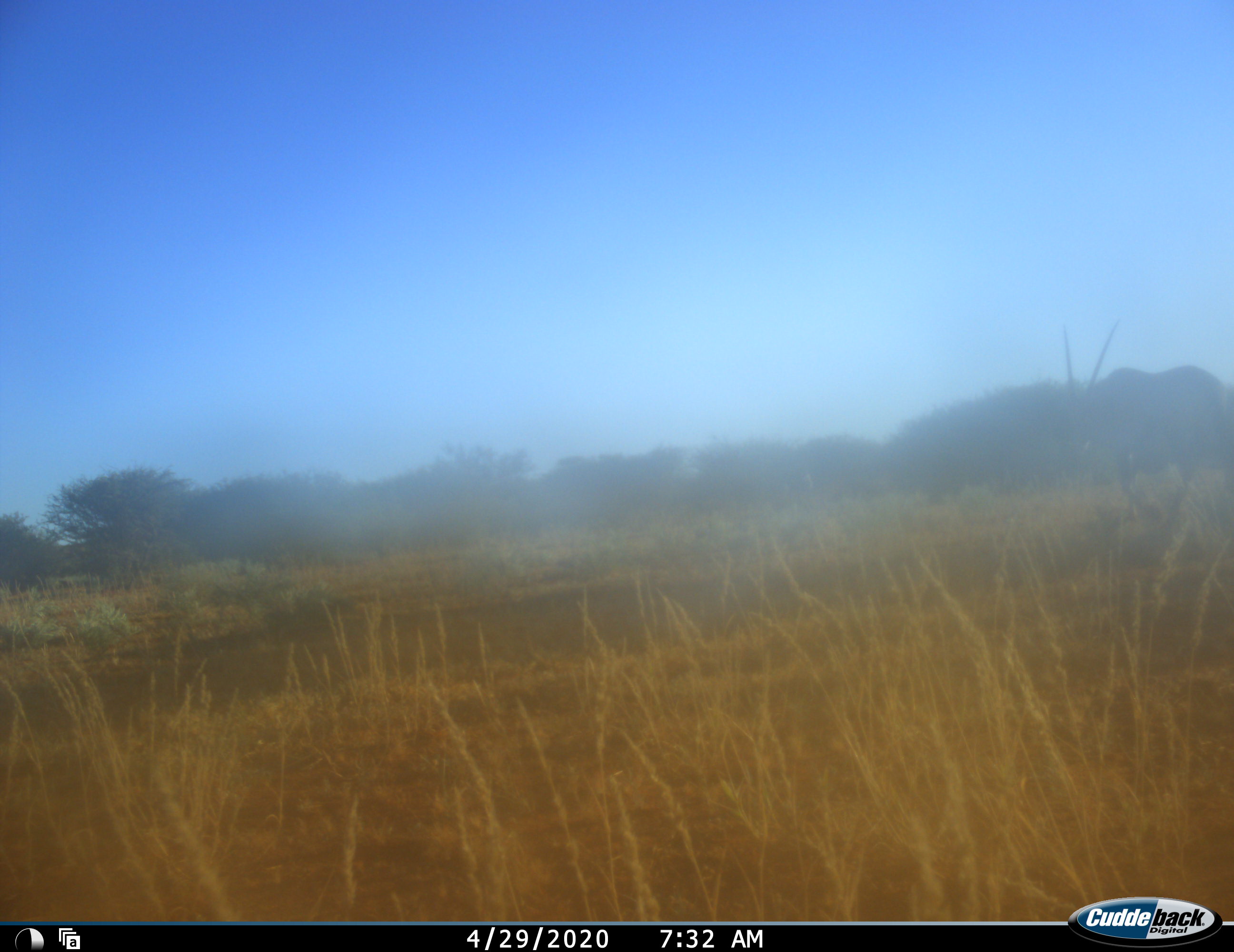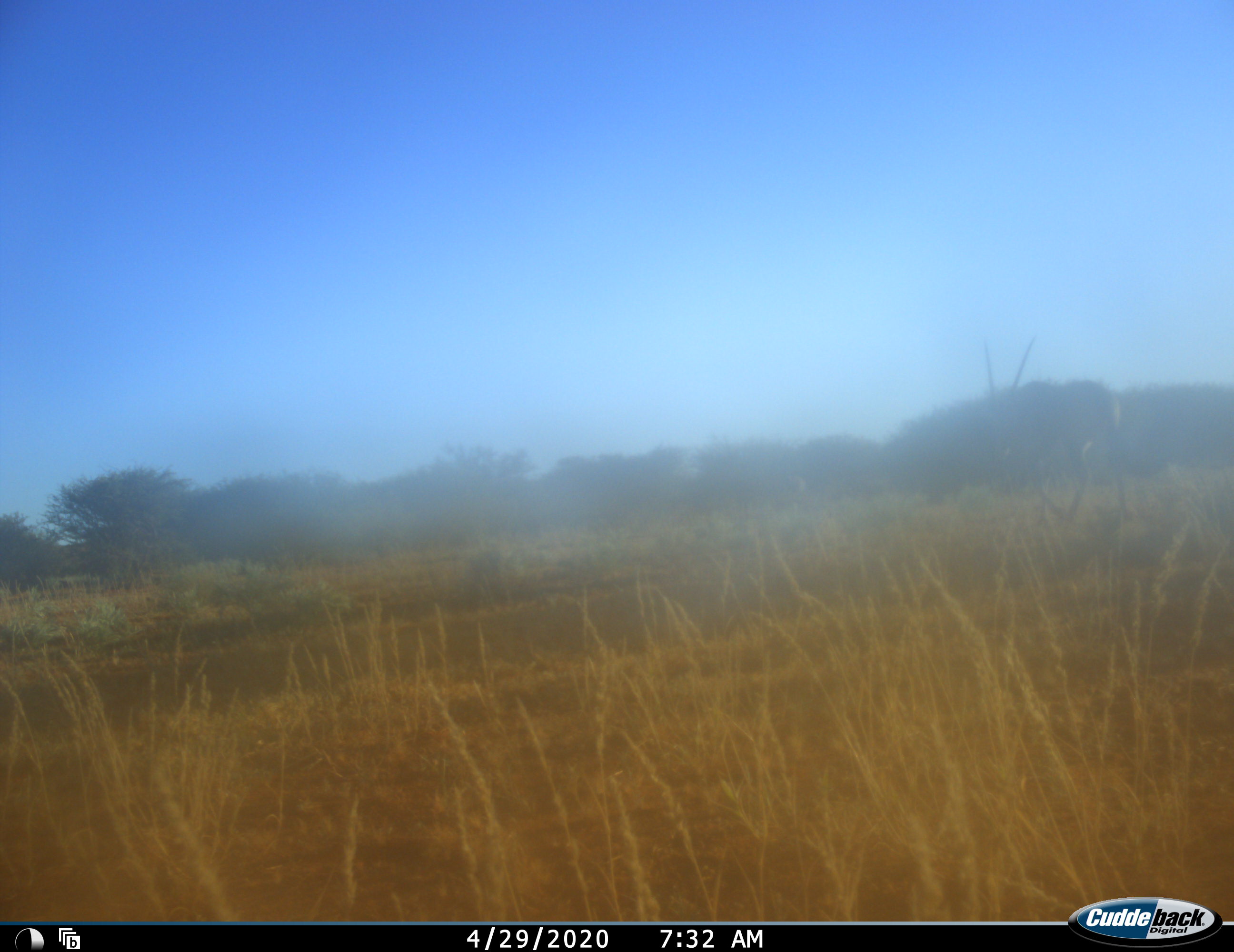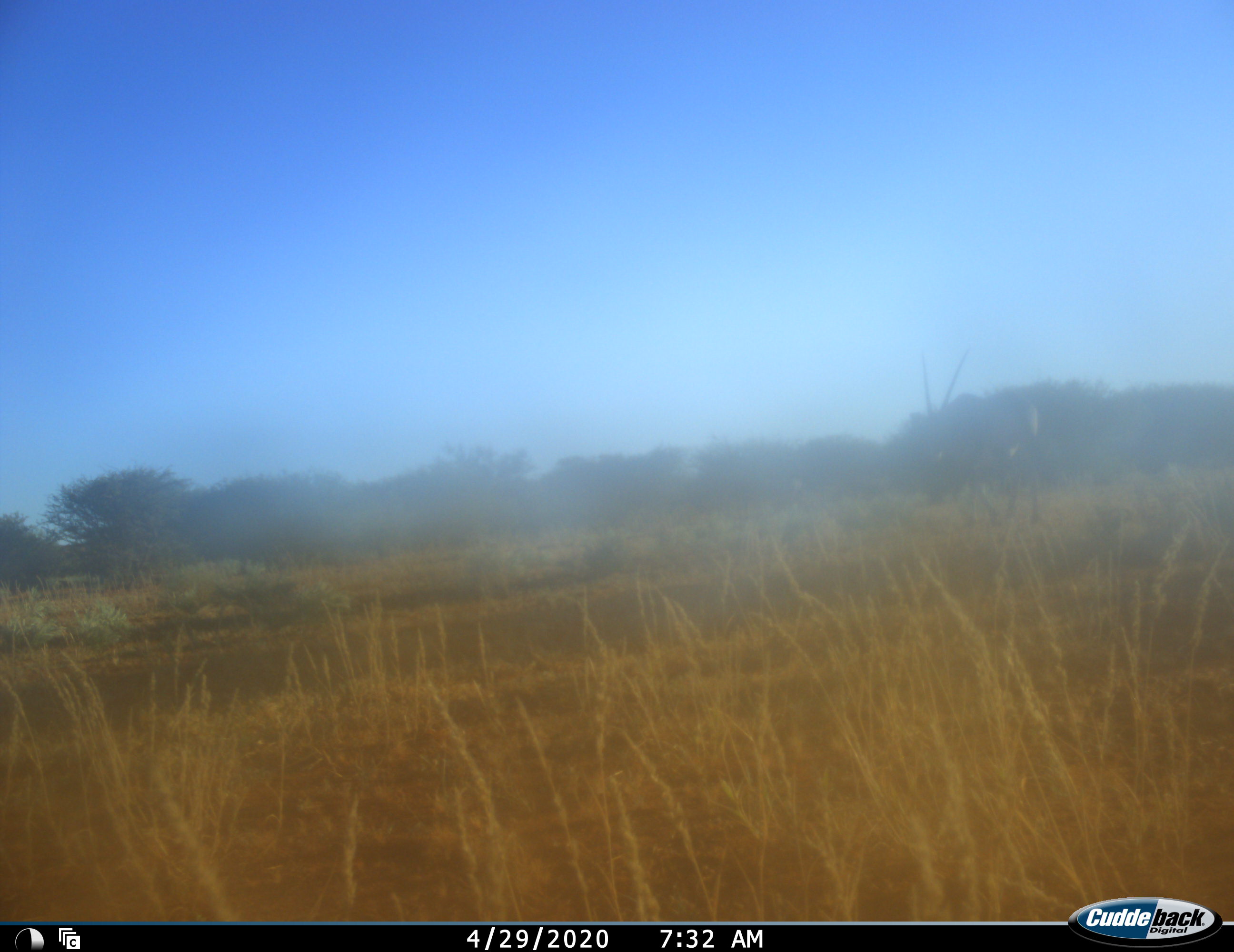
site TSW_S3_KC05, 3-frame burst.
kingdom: Animalia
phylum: Chordata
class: Mammalia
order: Artiodactyla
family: Bovidae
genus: Oryx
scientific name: Oryx gazella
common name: gemsbok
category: oryx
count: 1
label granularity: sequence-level